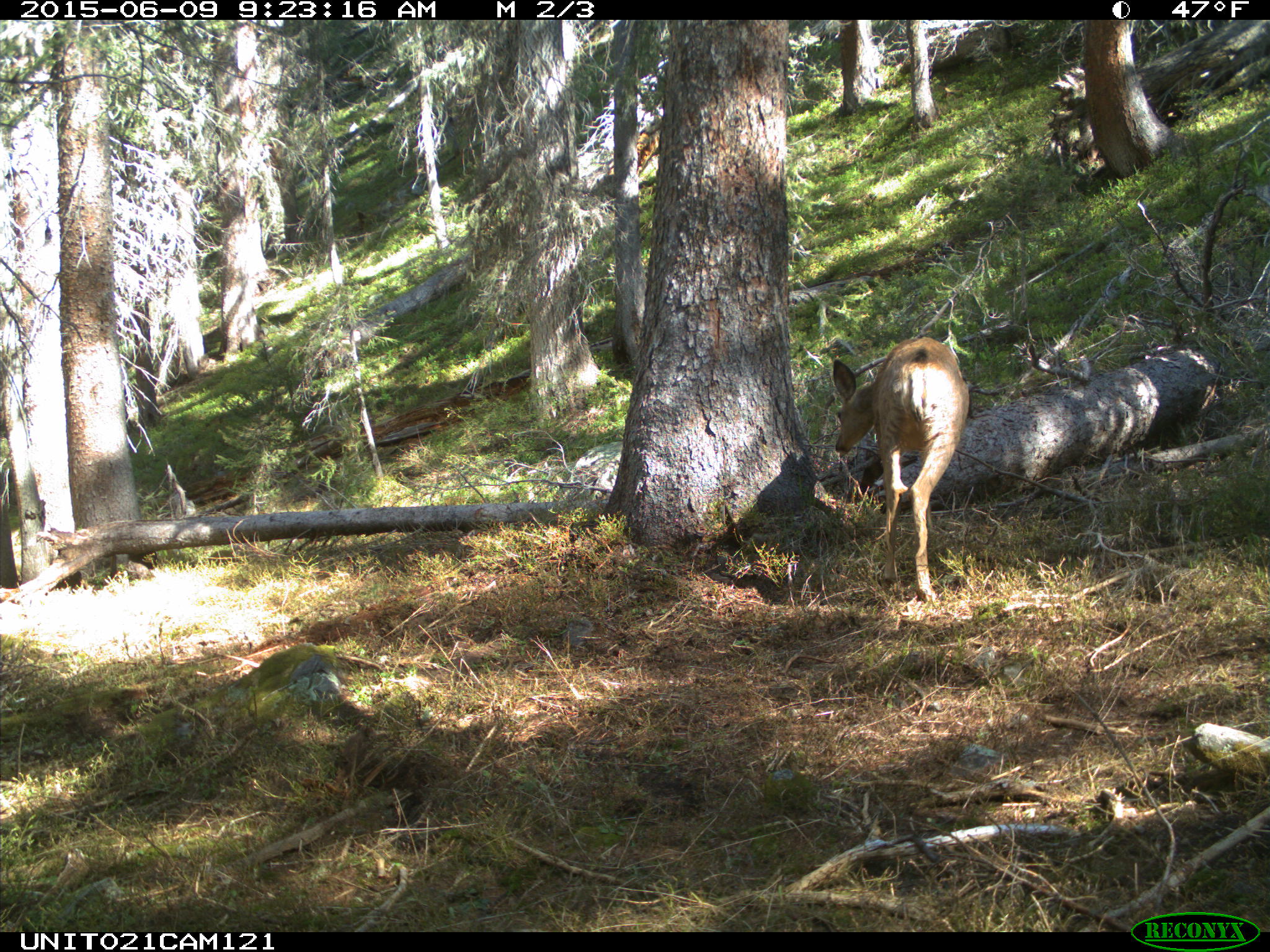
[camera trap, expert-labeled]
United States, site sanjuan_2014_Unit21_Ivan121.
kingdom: Animalia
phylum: Chordata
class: Mammalia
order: Artiodactyla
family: Cervidae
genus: Odocoileus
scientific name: Odocoileus hemionus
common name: mule deer